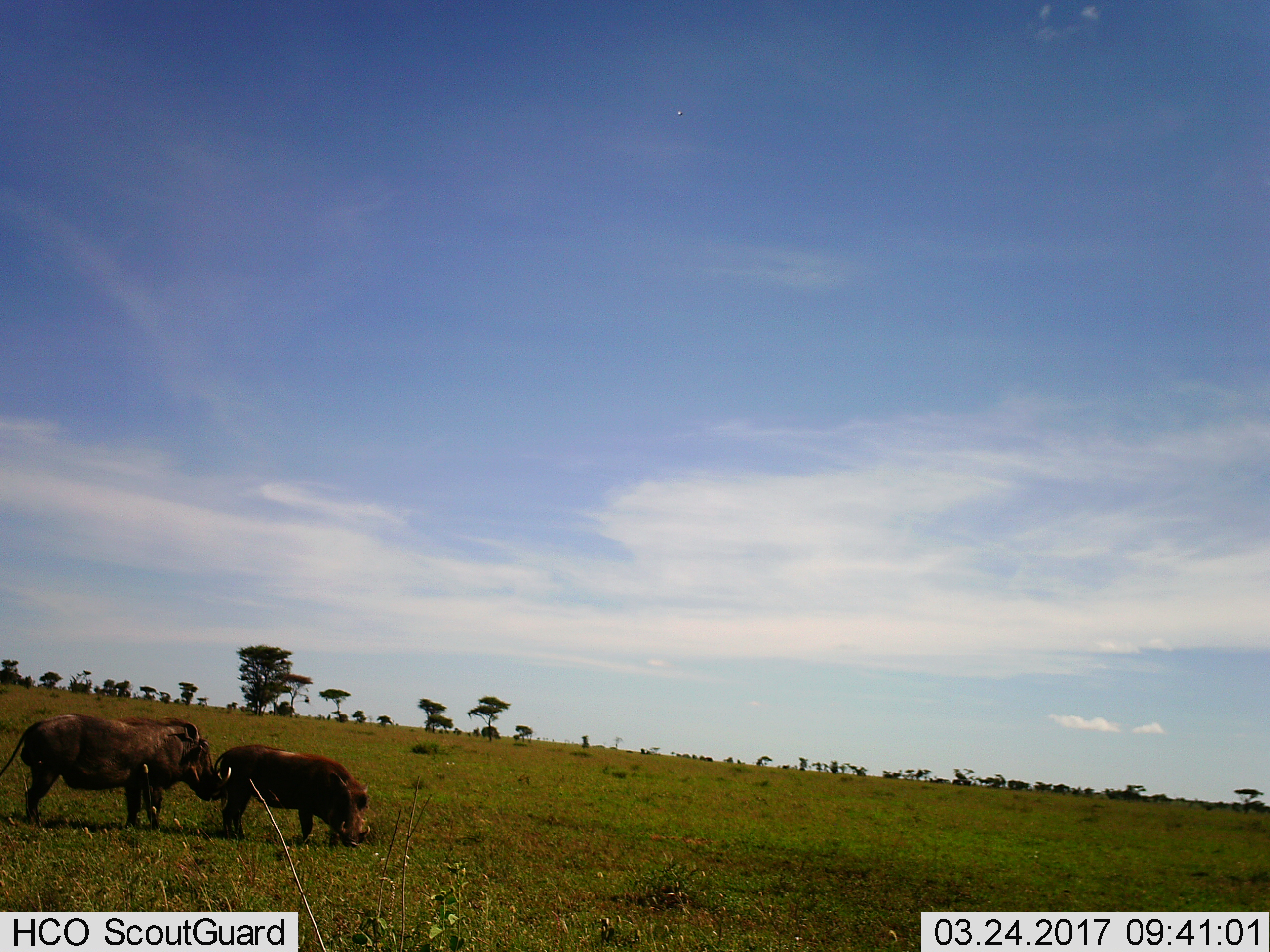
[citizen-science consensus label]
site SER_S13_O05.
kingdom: Animalia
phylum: Chordata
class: Mammalia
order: Artiodactyla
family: Suidae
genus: Phacochoerus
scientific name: Phacochoerus africanus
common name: warthog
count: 2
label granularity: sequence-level